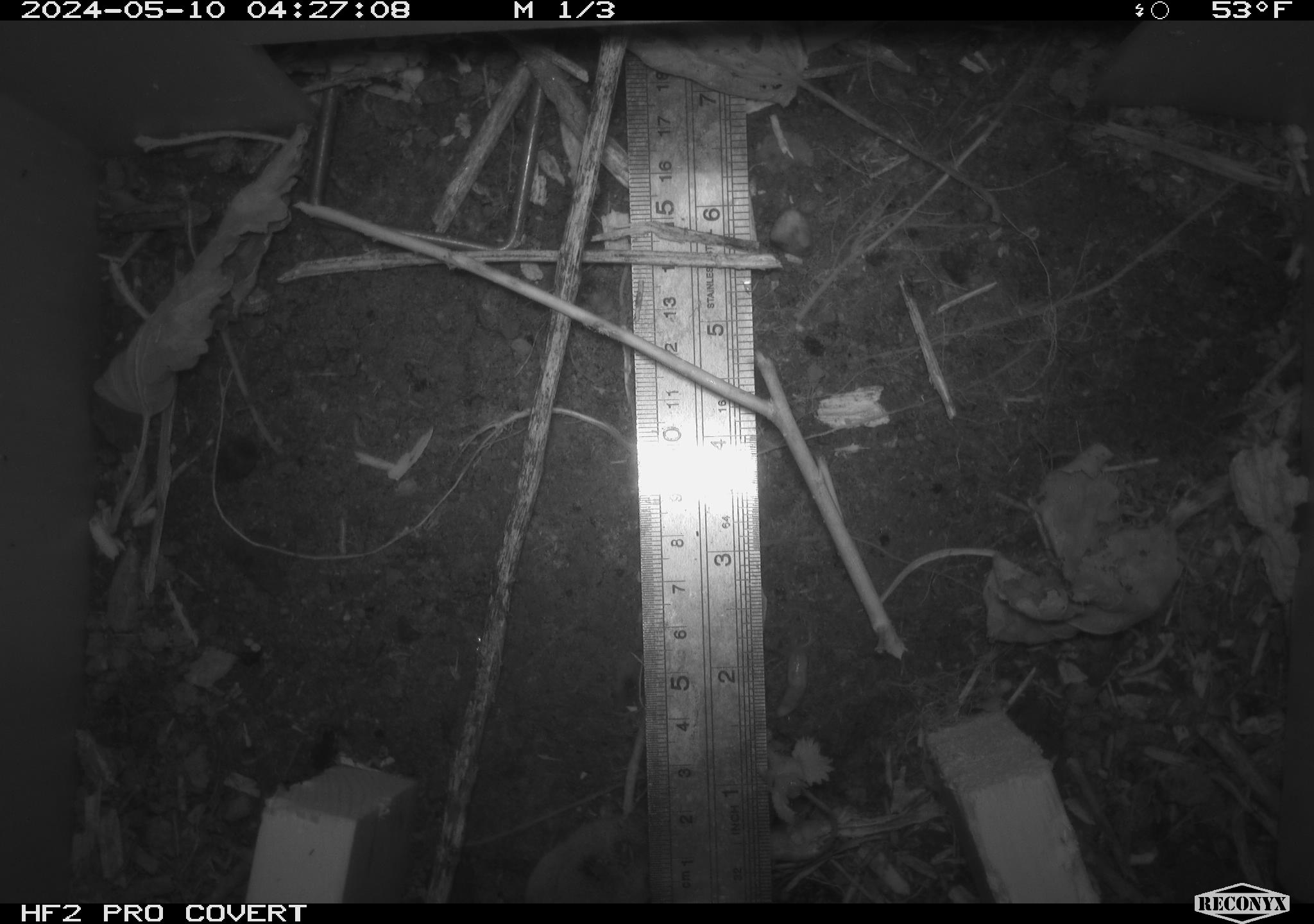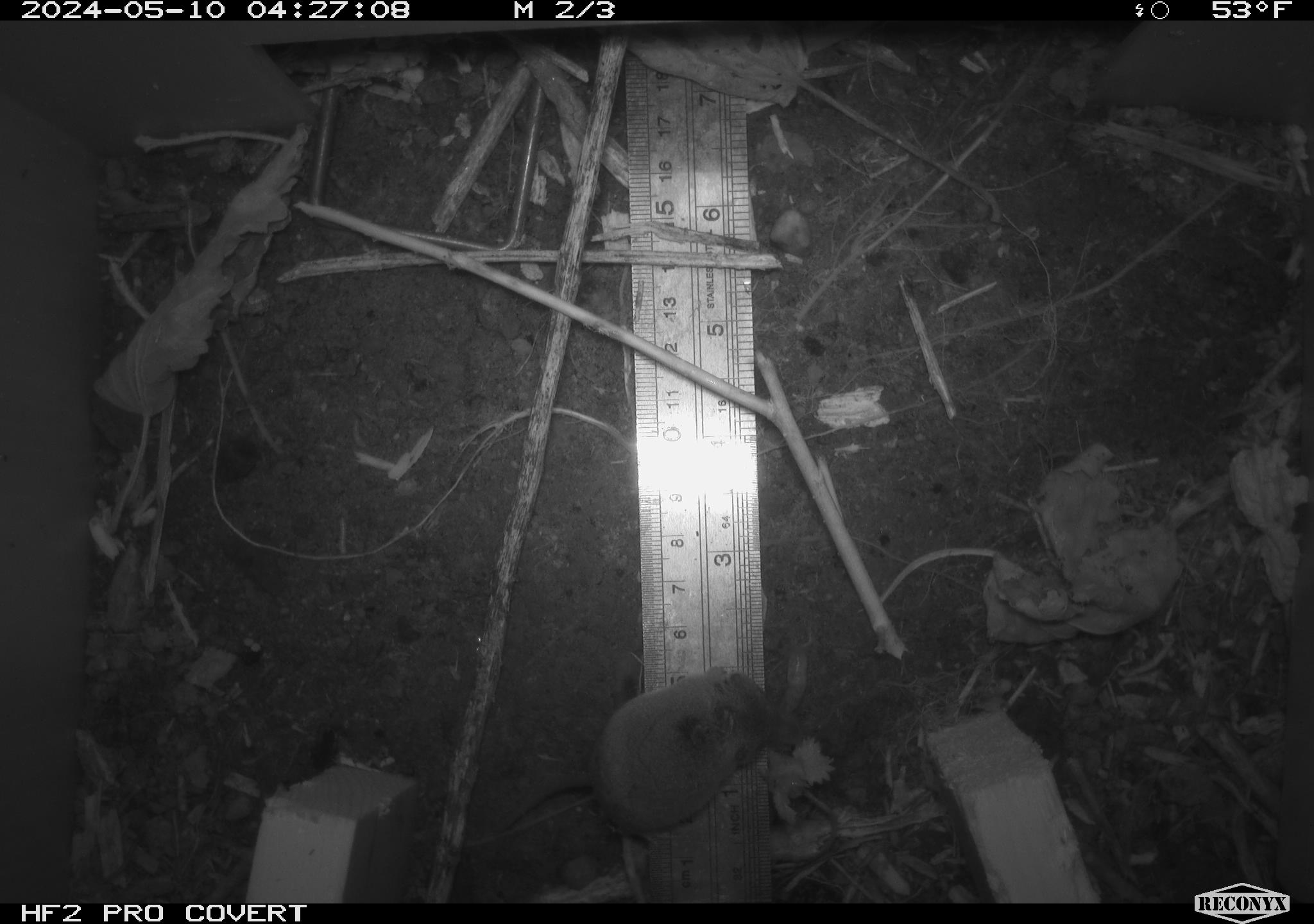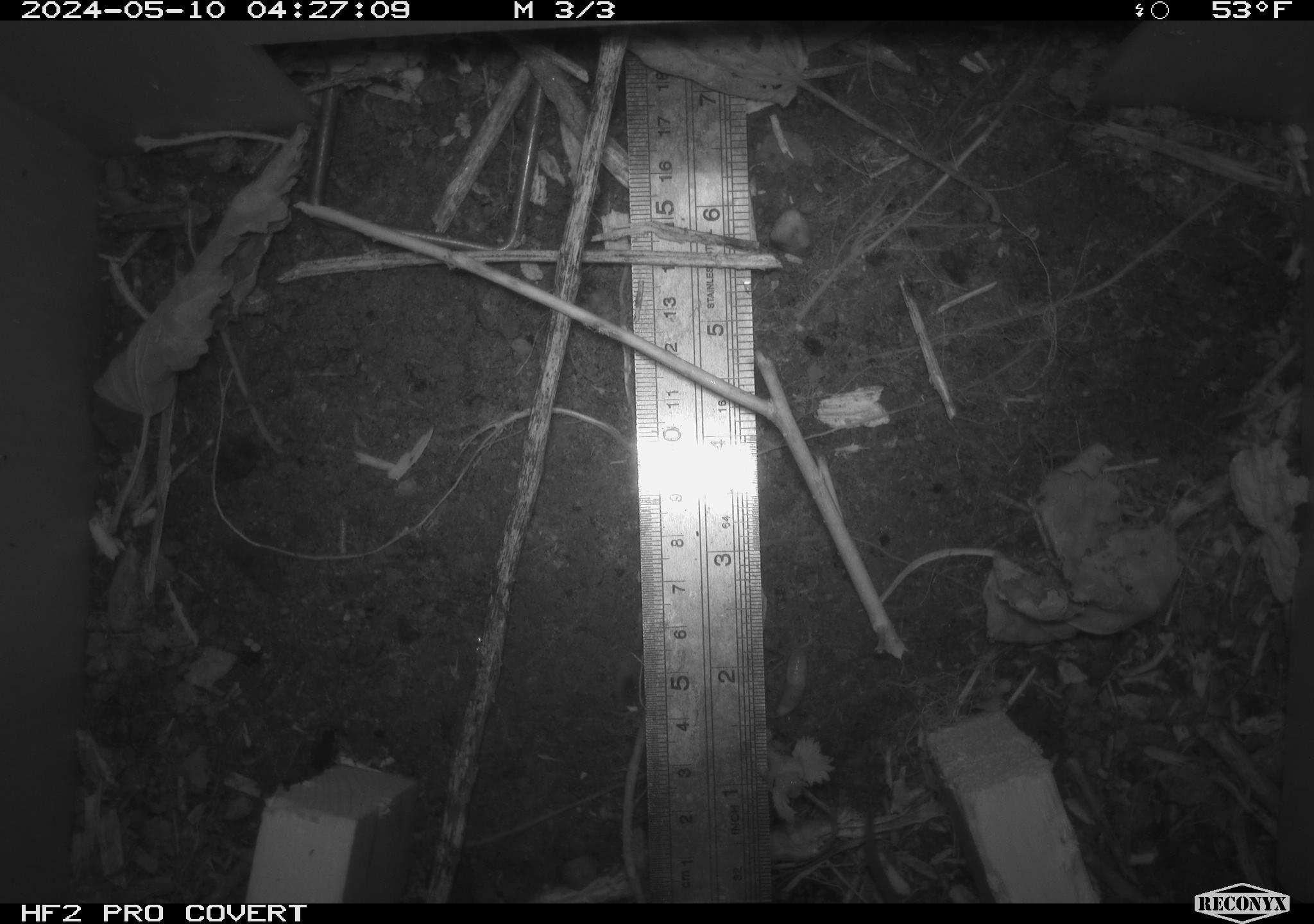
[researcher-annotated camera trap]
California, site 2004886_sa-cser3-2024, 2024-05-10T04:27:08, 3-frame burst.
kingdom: Animalia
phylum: Chordata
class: Mammalia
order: Eulipotyphla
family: Soricidae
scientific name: Soricidae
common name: shrews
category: soricidae family